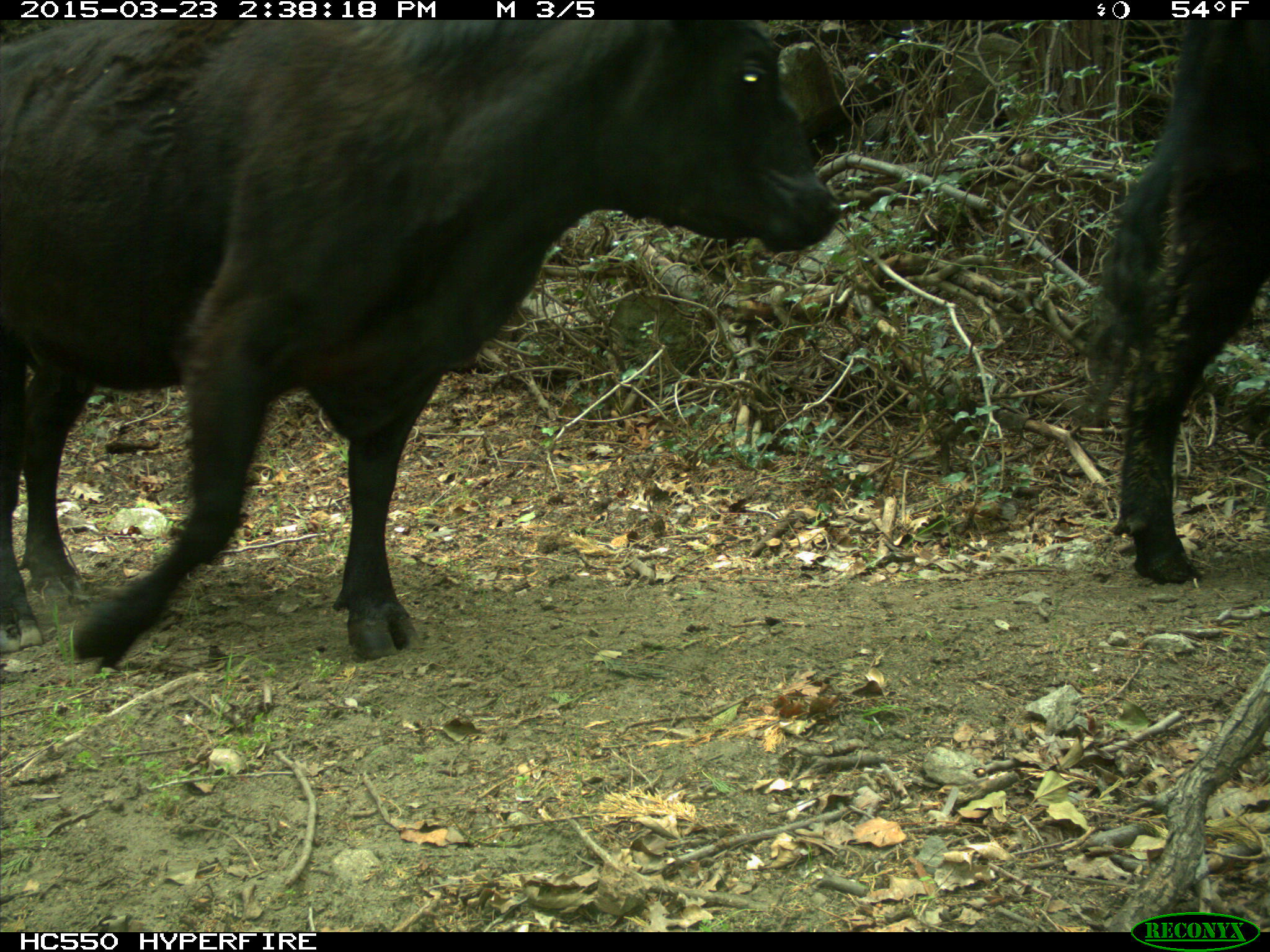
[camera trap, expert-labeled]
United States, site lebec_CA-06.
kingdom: Animalia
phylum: Chordata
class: Mammalia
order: Artiodactyla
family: Bovidae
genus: Bos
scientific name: Bos taurus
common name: domestic cow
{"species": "Bos taurus (domestic cow)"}